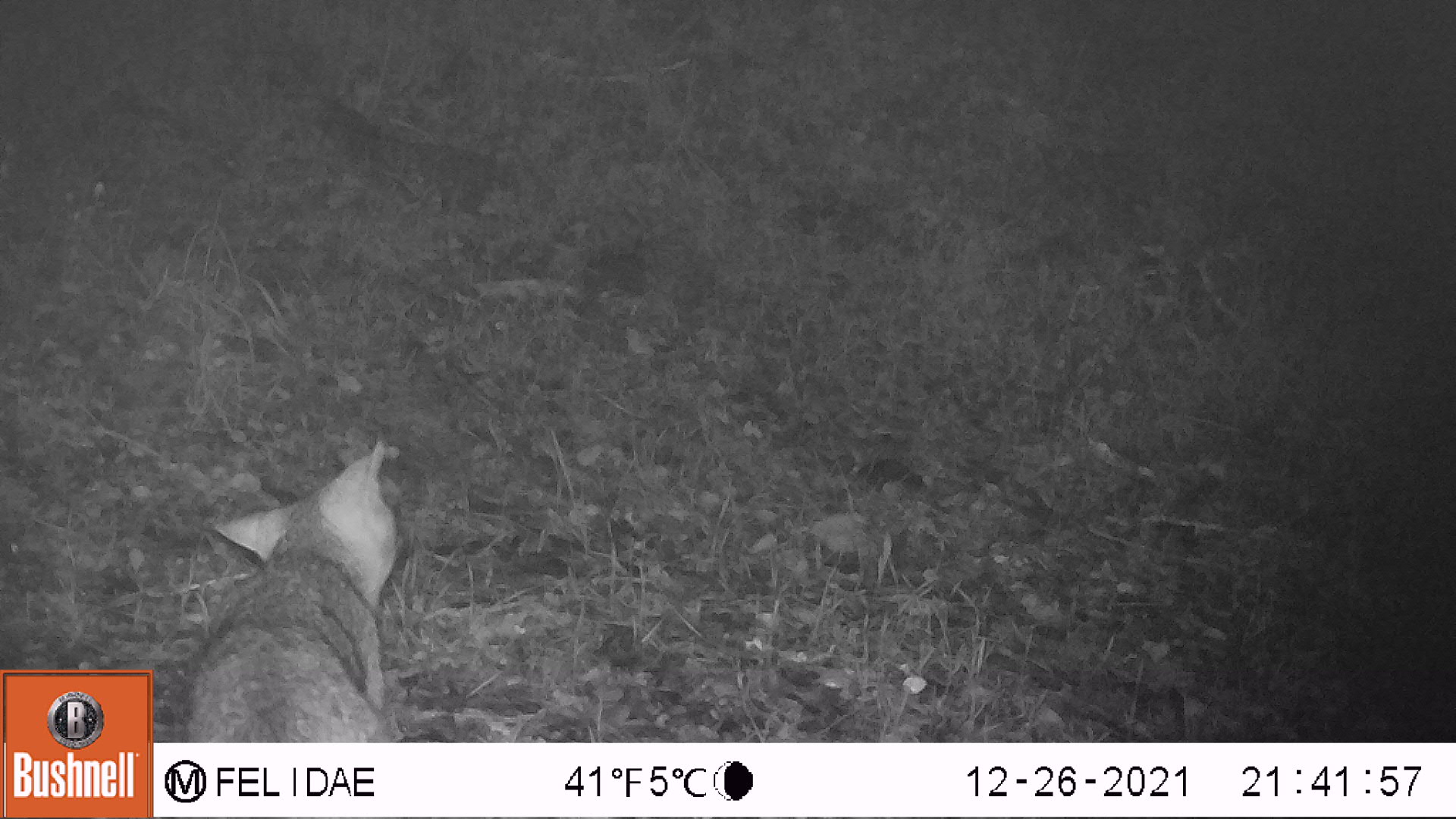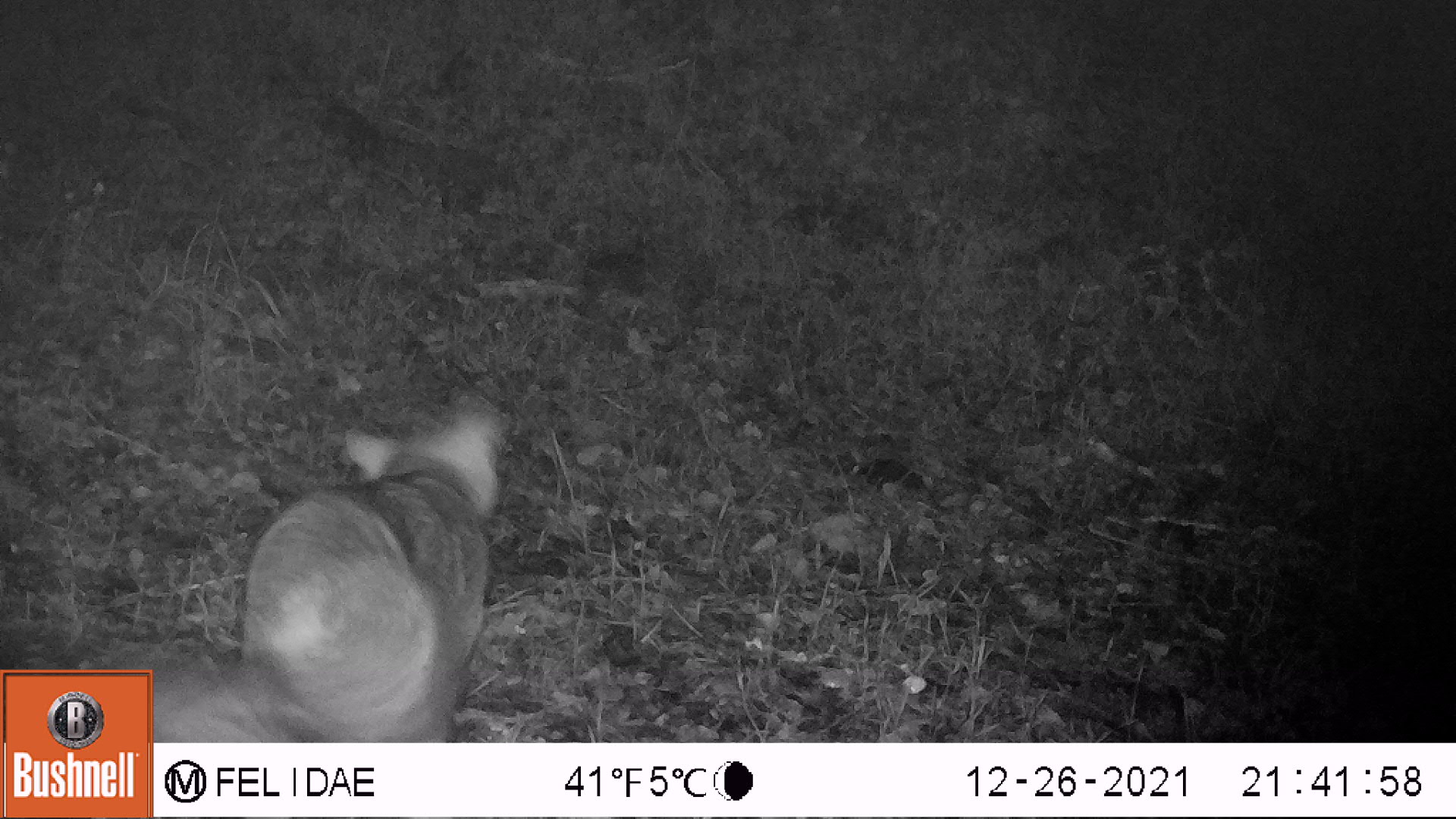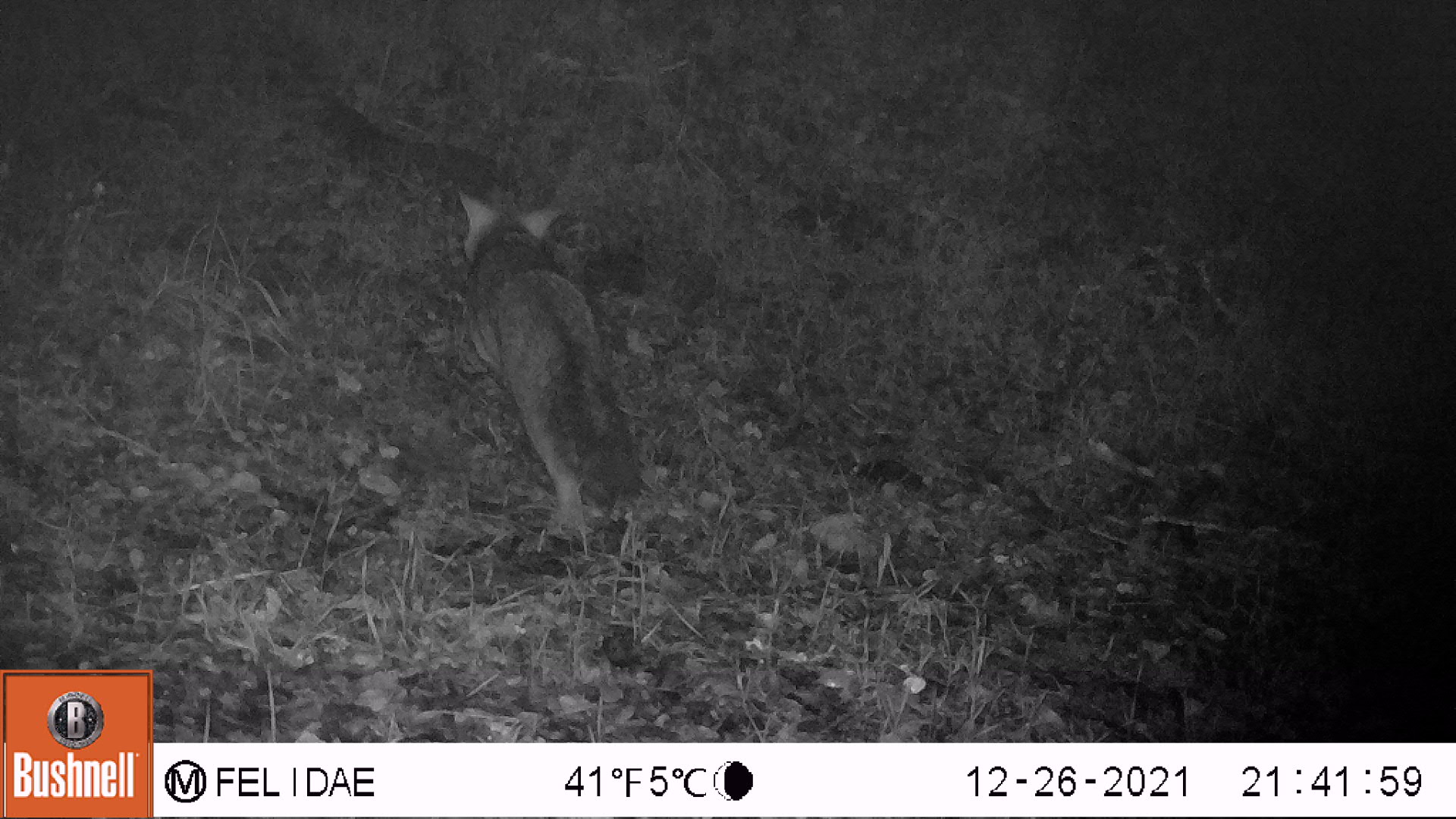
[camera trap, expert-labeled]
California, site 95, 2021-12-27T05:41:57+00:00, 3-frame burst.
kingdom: Animalia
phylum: Chordata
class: Mammalia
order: Carnivora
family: Canidae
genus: Urocyon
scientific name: Urocyon cinereoargenteus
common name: gray fox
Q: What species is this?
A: Gray fox (Urocyon cinereoargenteus).